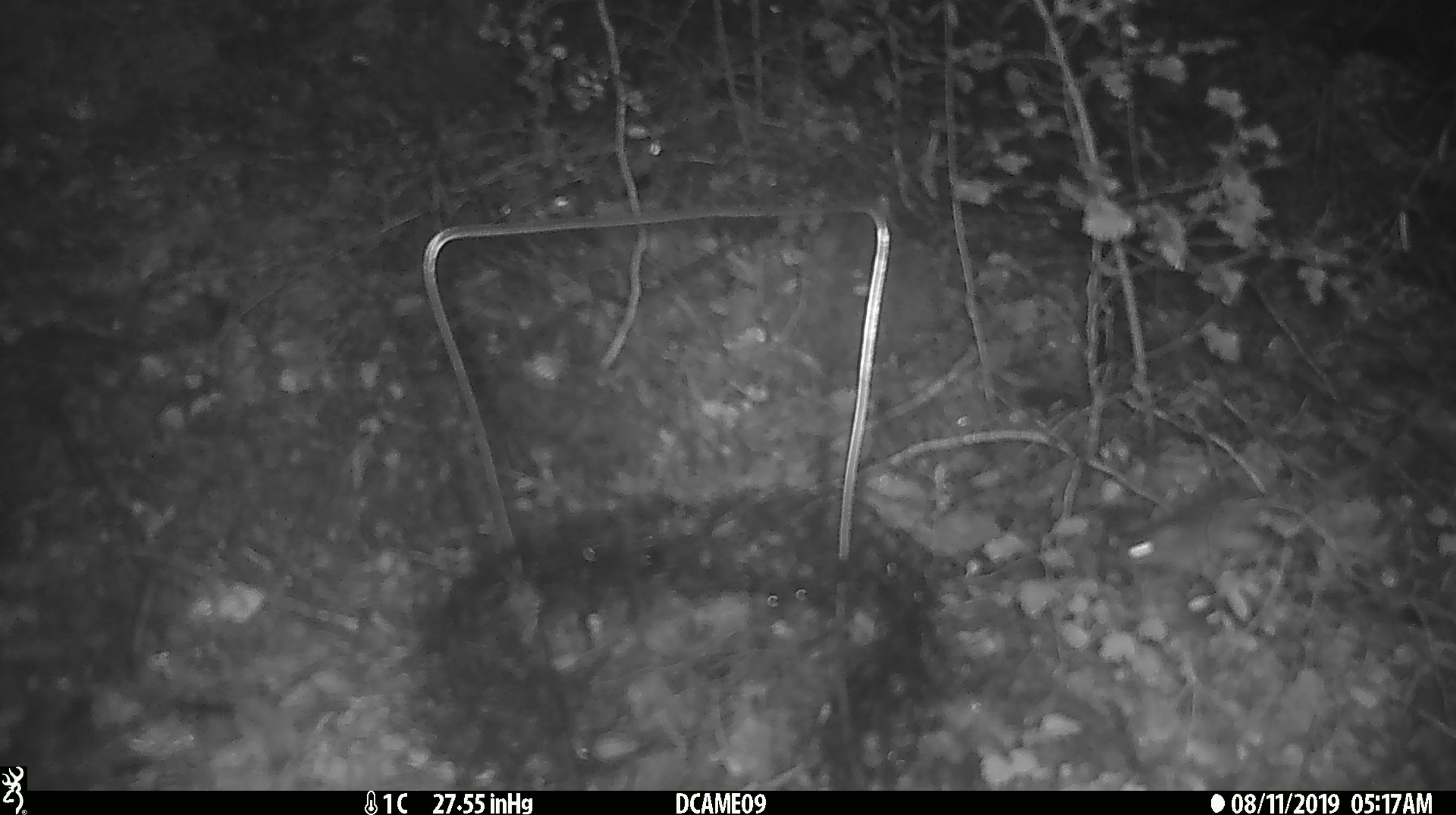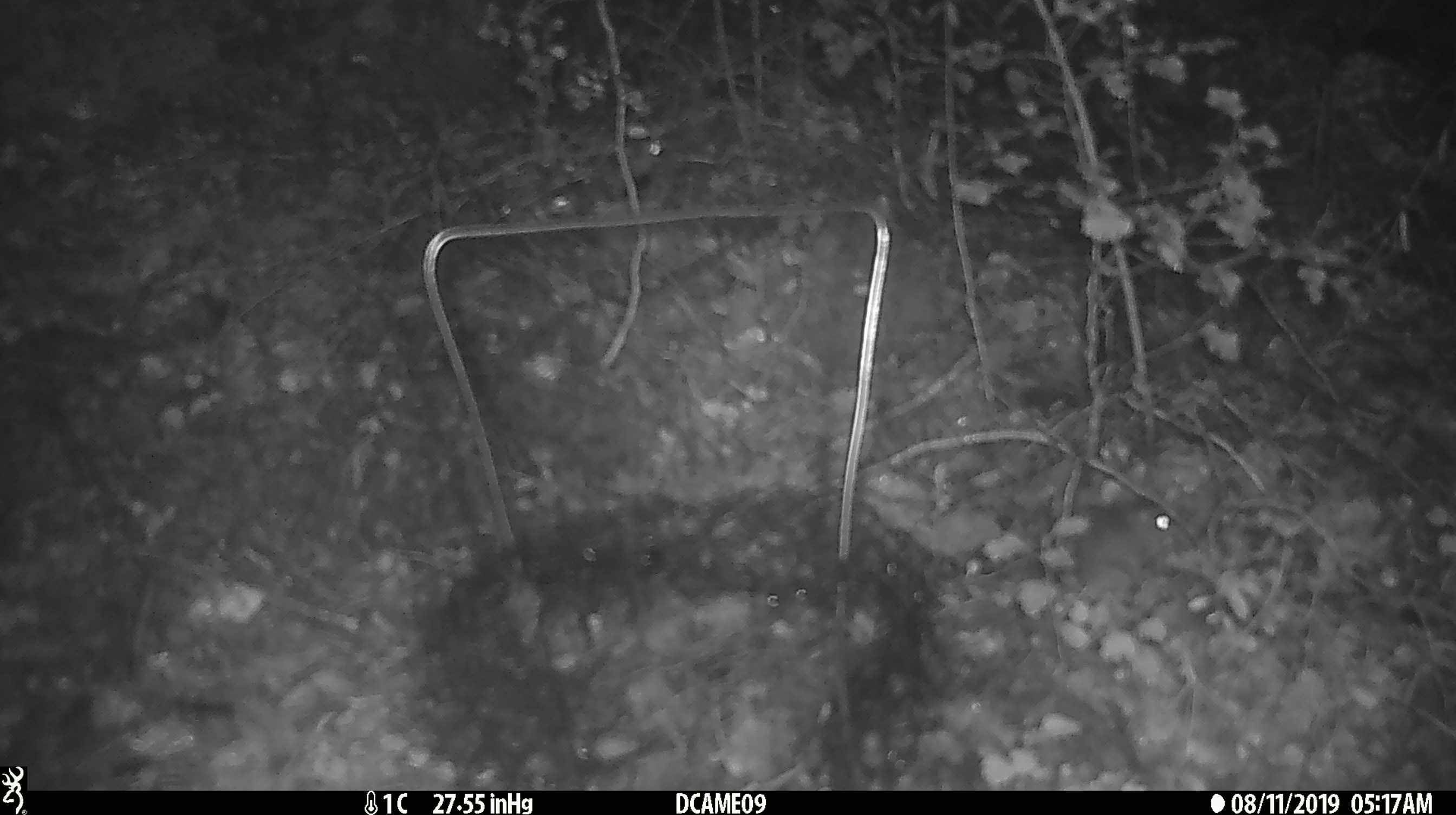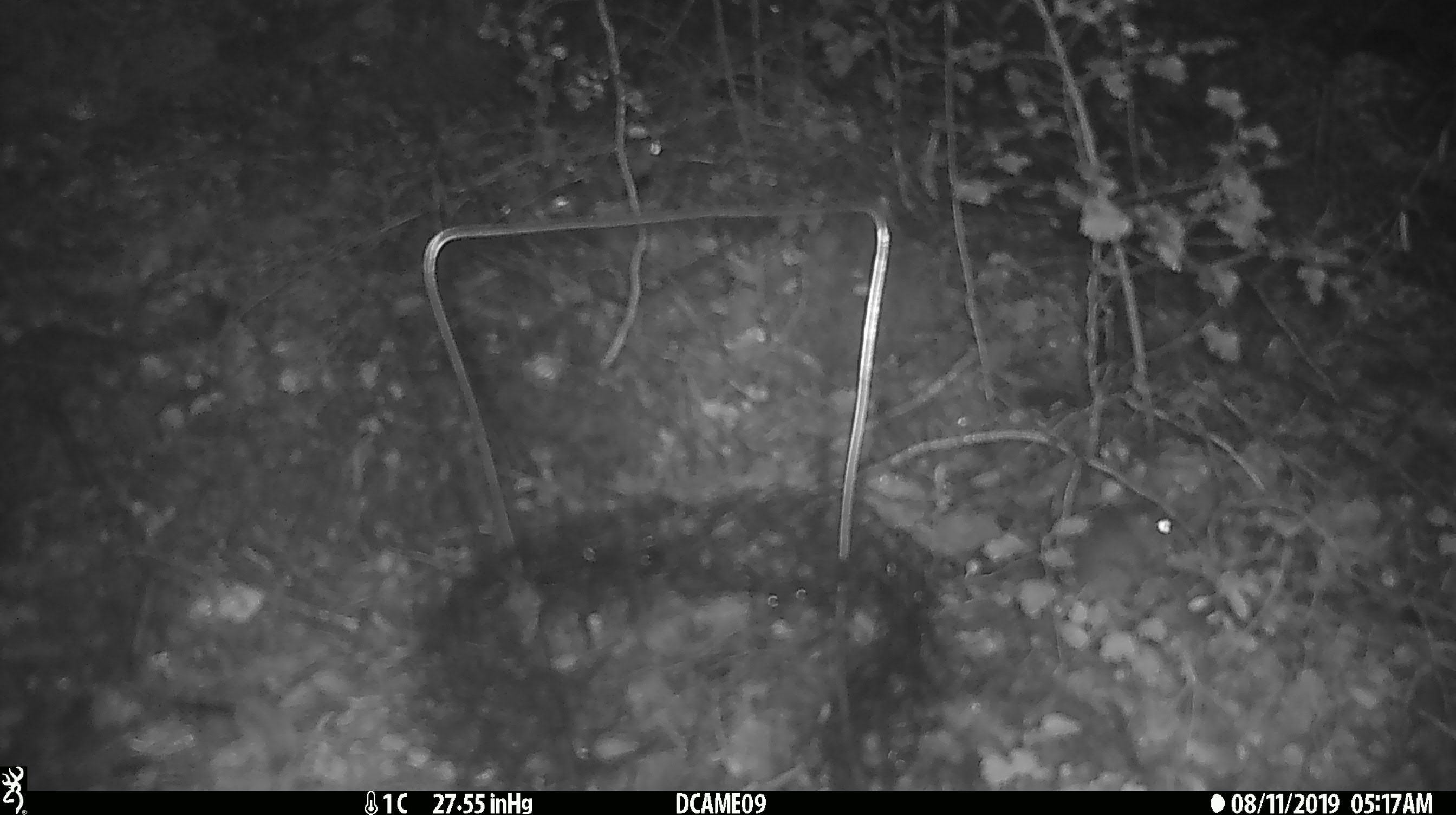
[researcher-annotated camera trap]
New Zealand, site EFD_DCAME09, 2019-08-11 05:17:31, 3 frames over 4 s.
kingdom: Animalia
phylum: Chordata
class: Mammalia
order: Rodentia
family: Muridae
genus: Mus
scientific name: Mus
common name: mouse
Mouse (Mus).